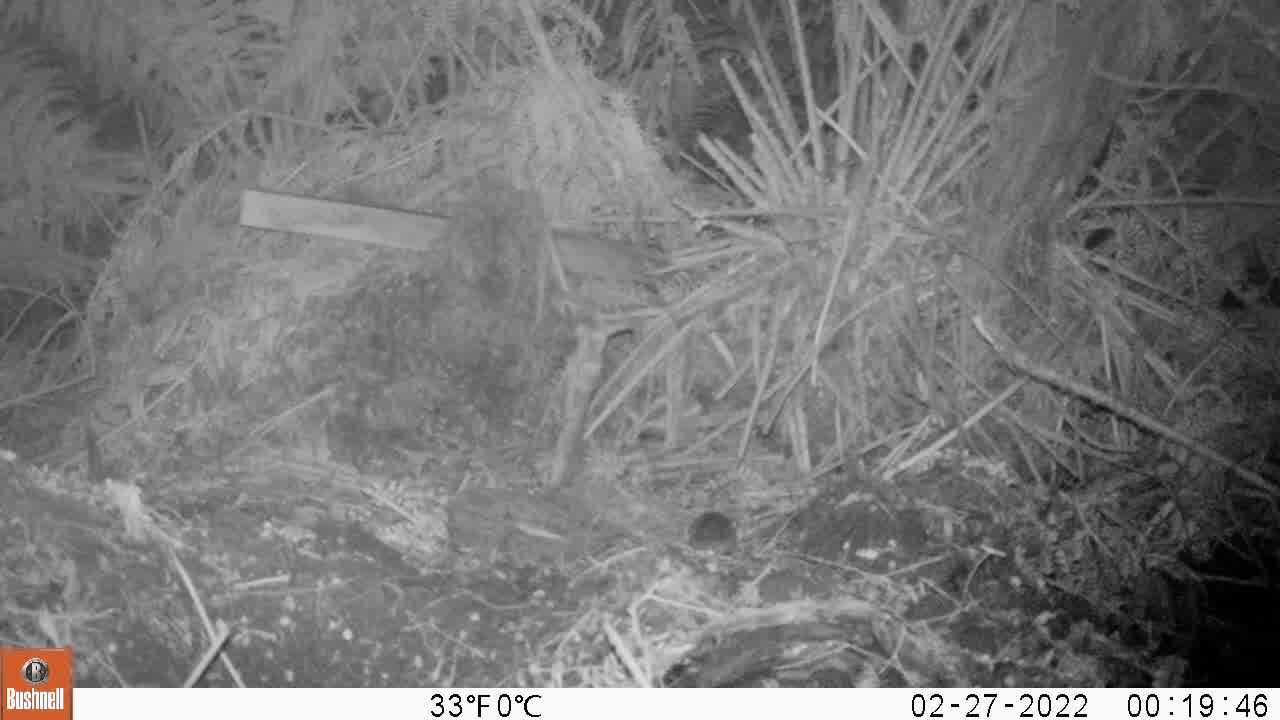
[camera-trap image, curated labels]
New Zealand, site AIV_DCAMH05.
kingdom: Animalia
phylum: Chordata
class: Mammalia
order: Rodentia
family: Muridae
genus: Mus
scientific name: Mus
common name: mouse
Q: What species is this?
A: Mouse (Mus).